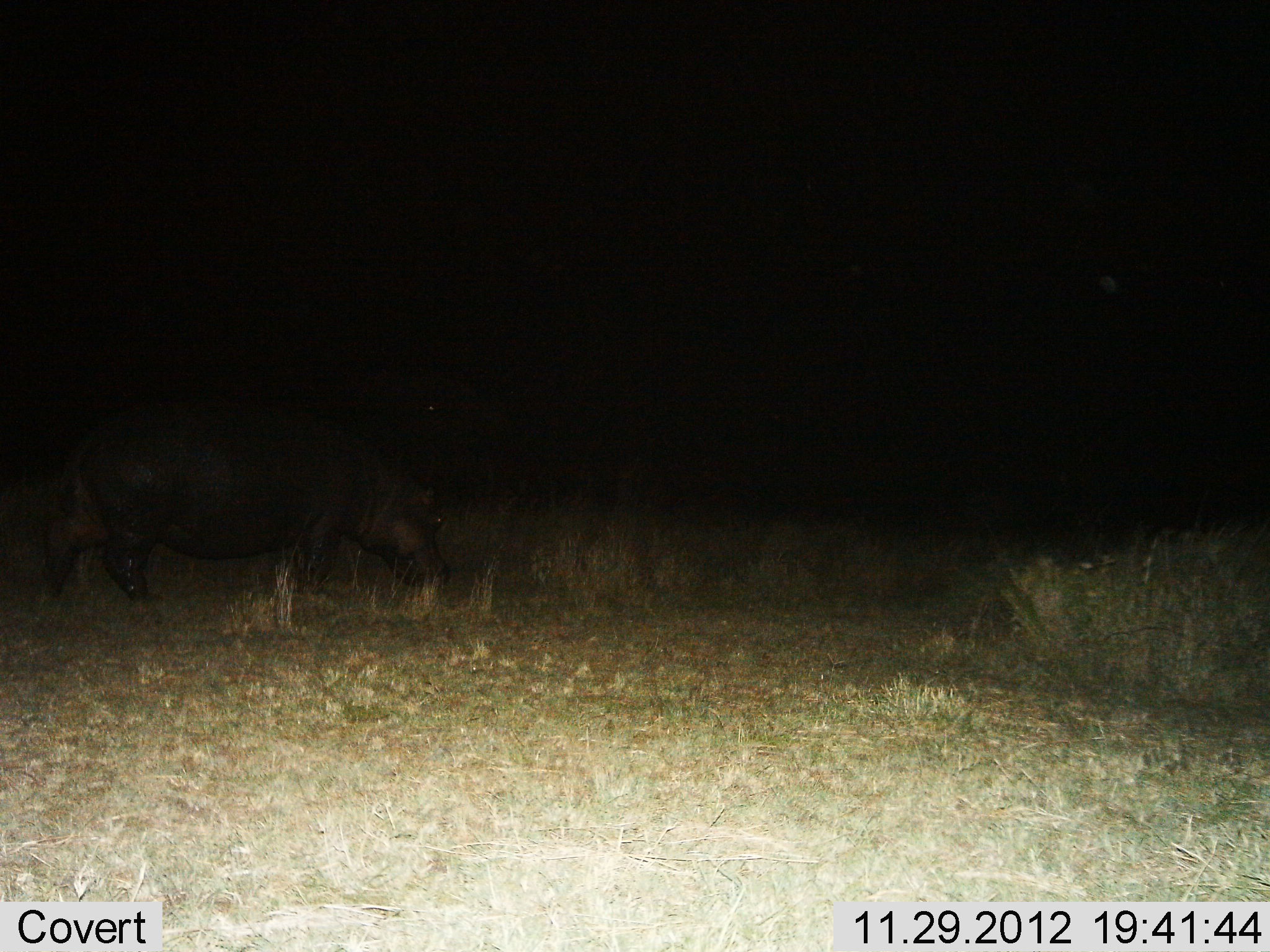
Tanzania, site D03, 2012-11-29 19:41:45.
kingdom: Animalia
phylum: Chordata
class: Mammalia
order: Artiodactyla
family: Hippopotamidae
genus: Hippopotamus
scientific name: Hippopotamus amphibius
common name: hippopotamus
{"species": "hippopotamus (Hippopotamus amphibius)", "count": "1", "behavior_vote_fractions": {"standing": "29%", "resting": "0%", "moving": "46%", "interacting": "0%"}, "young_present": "4%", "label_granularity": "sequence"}